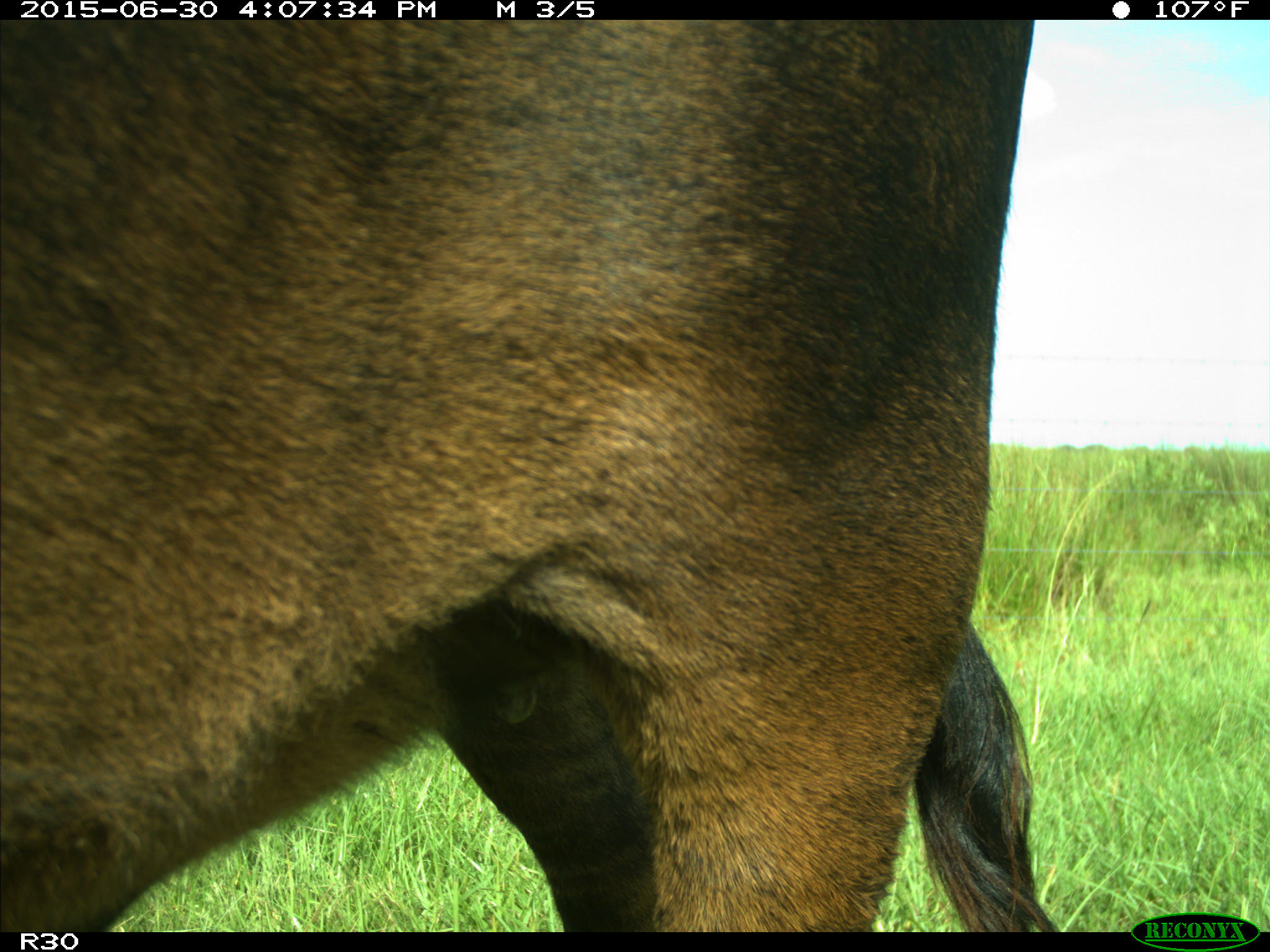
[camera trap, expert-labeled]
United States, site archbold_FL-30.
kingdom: Animalia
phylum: Chordata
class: Mammalia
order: Artiodactyla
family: Bovidae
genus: Bos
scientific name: Bos taurus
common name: domestic cow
Bos taurus (domestic cow).